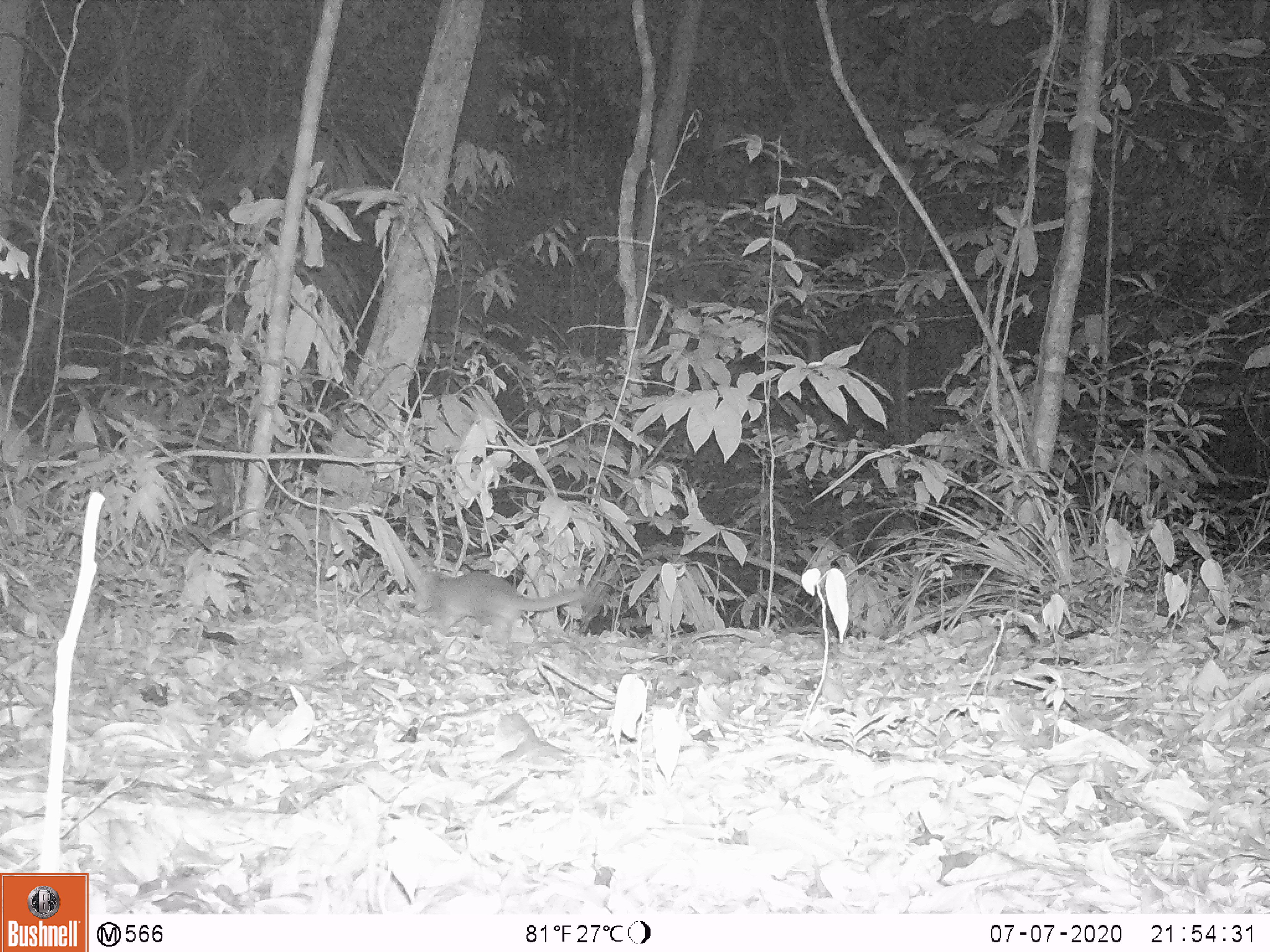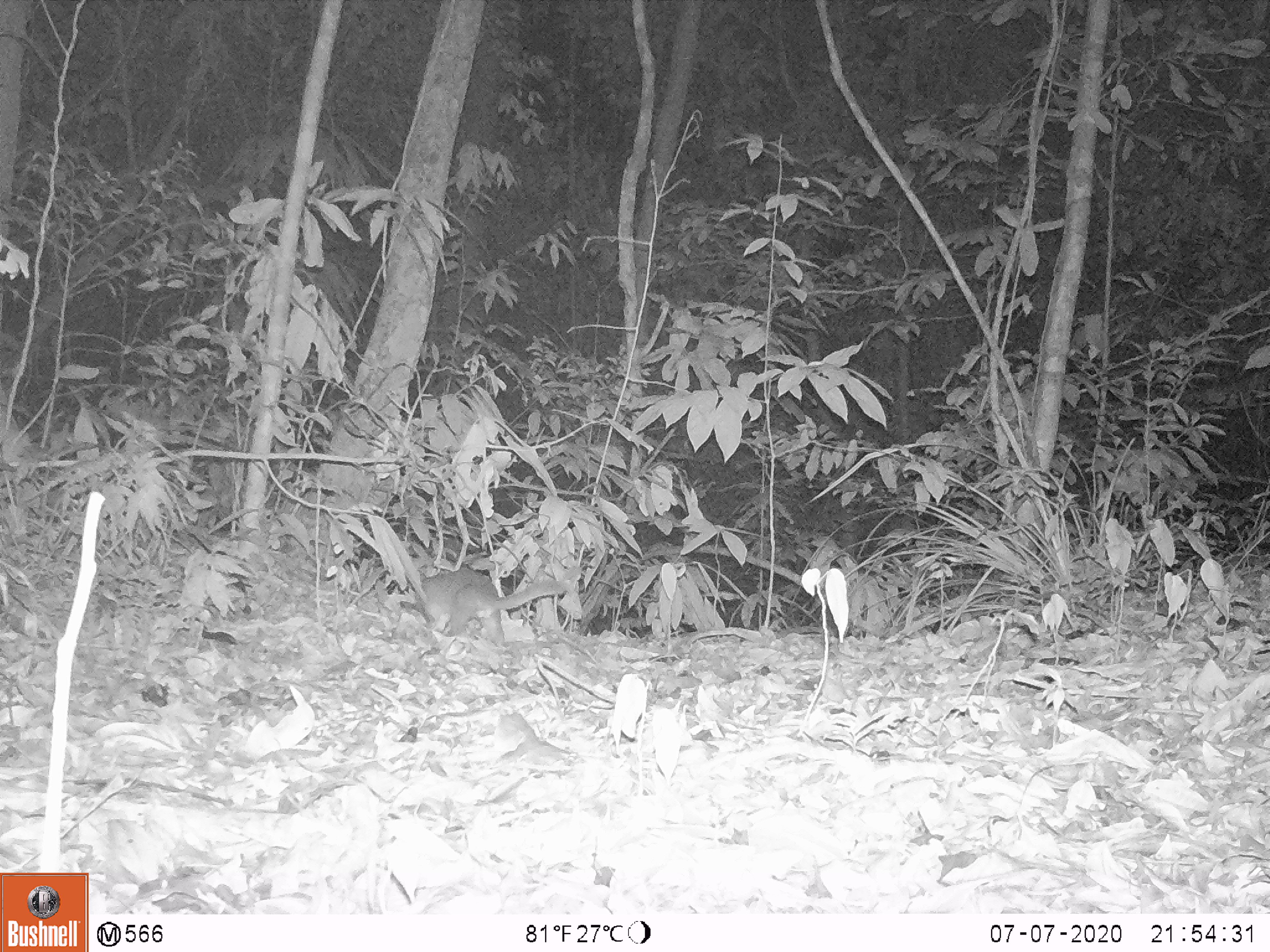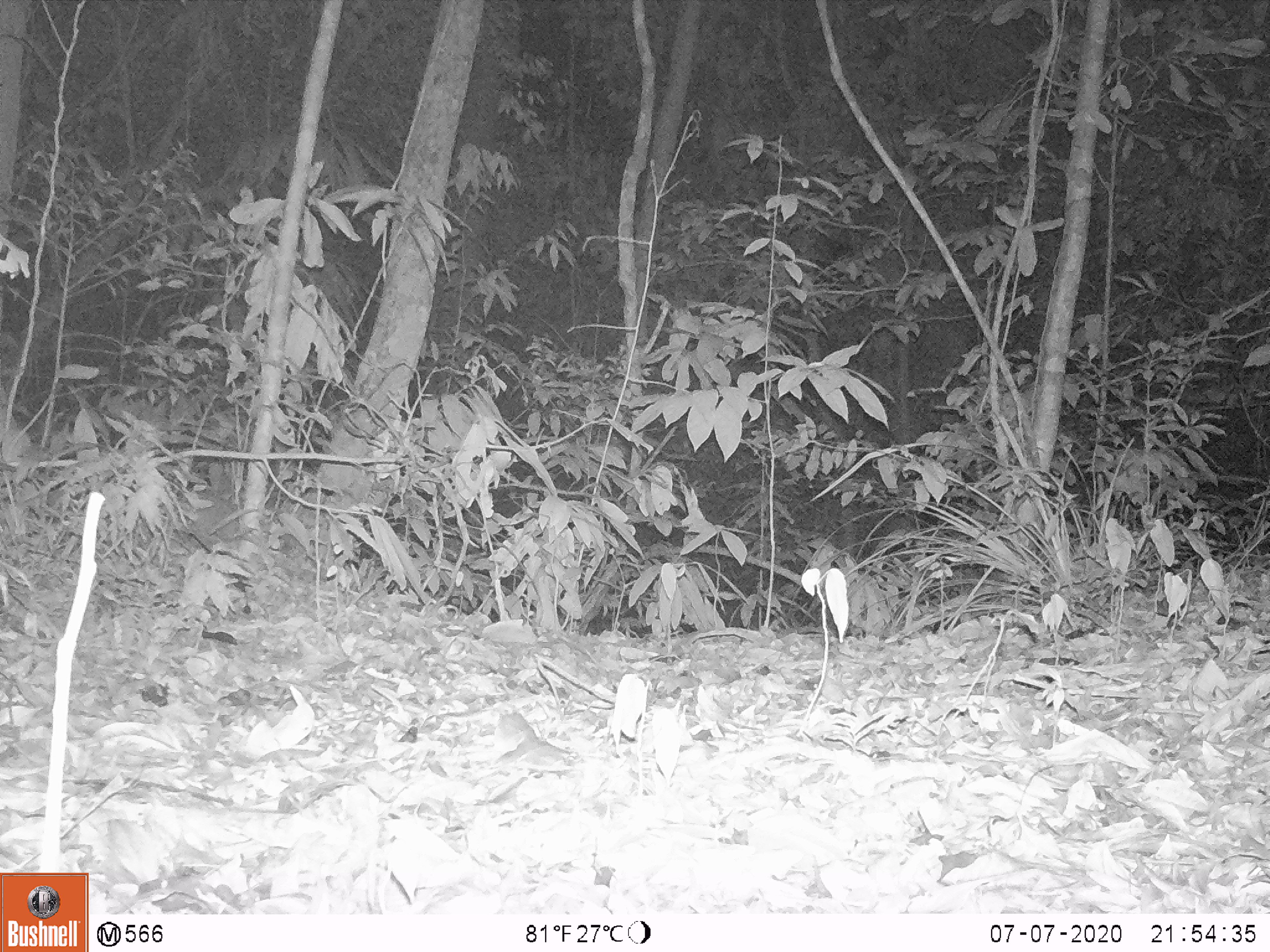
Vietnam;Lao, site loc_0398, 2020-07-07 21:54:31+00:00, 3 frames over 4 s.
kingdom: Animalia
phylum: Chordata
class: Mammalia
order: Carnivora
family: Mustelidae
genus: Melogale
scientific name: Melogale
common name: ferret badger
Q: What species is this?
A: Ferret badger (Melogale).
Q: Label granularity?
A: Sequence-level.